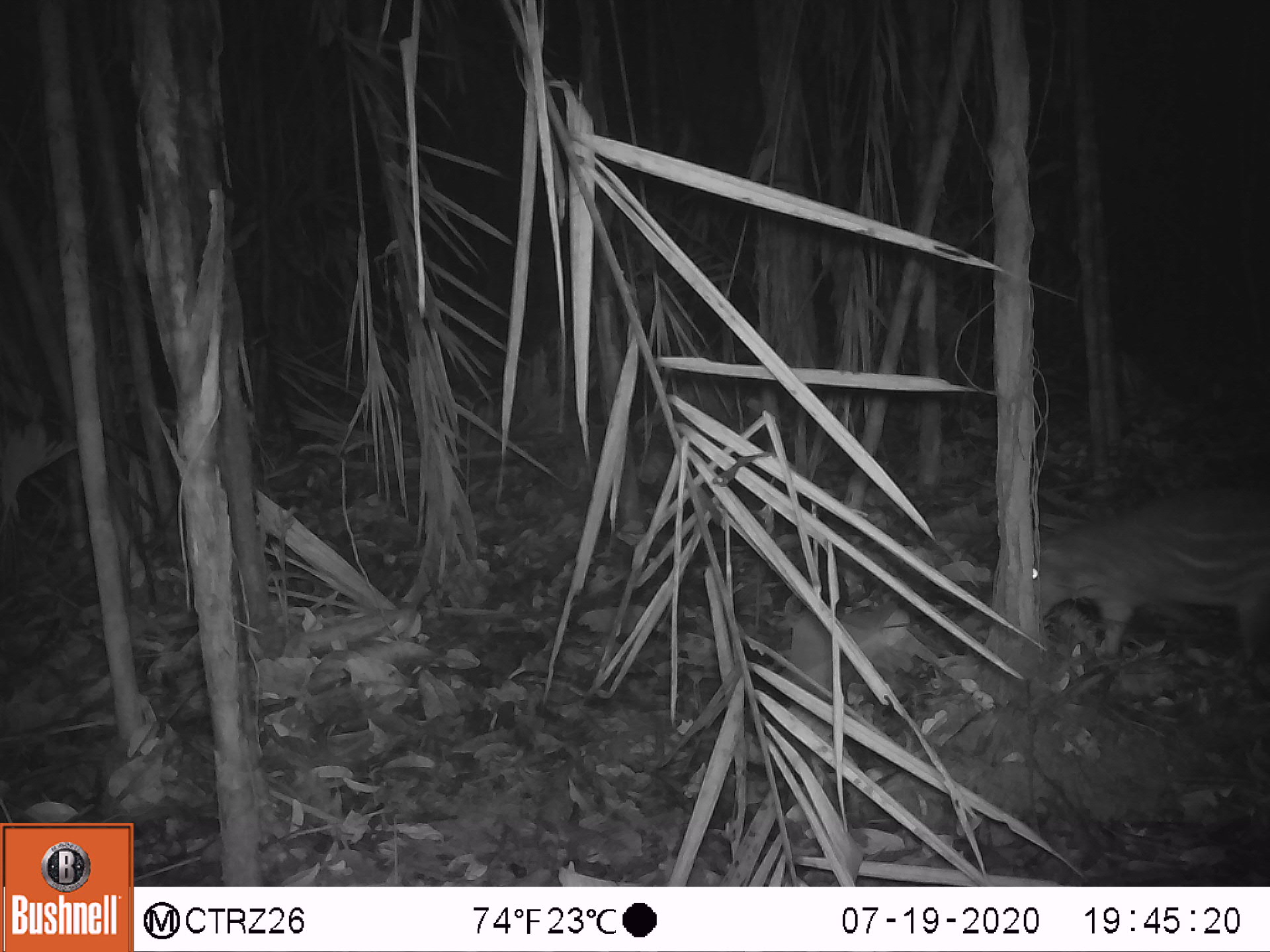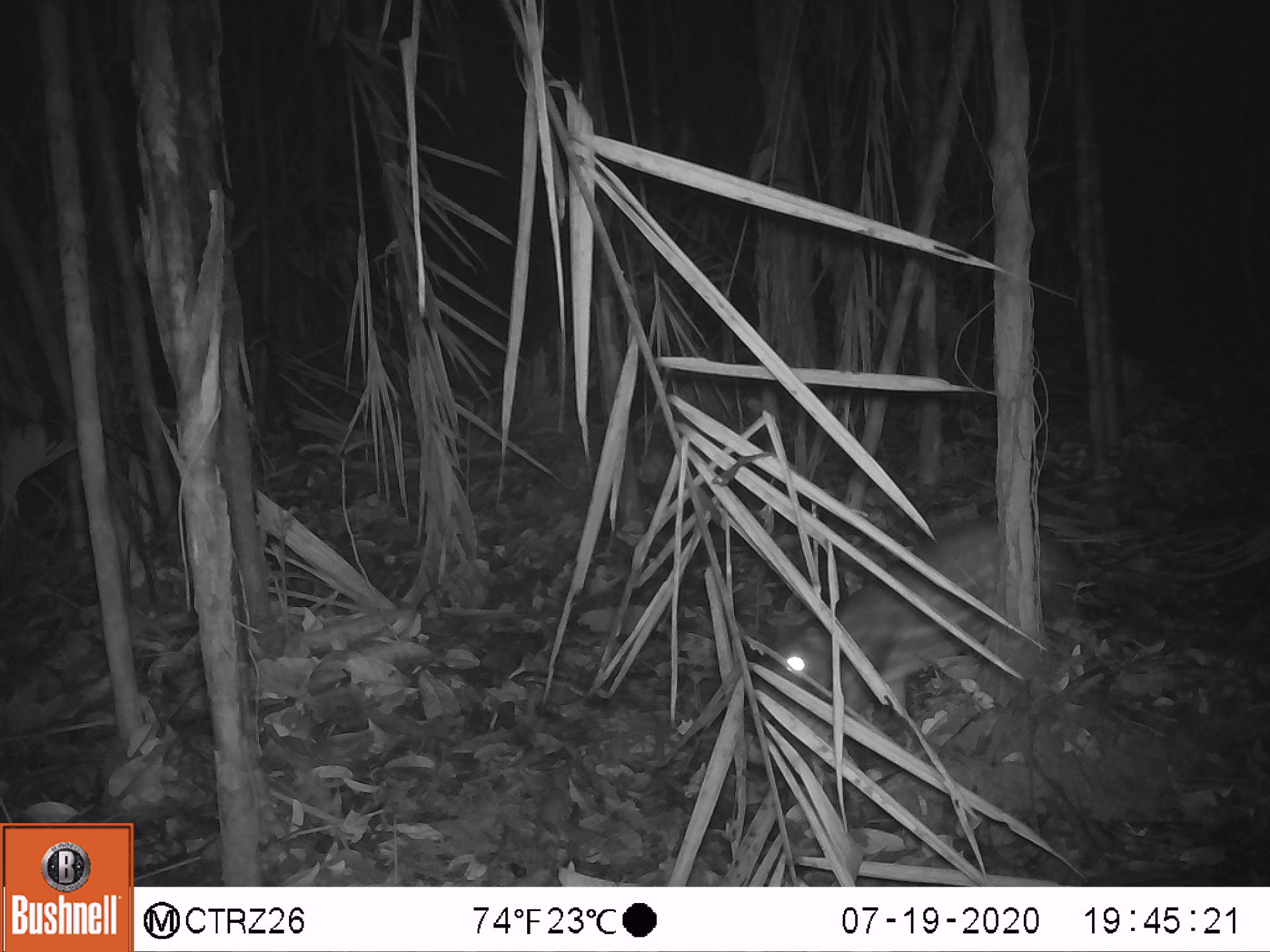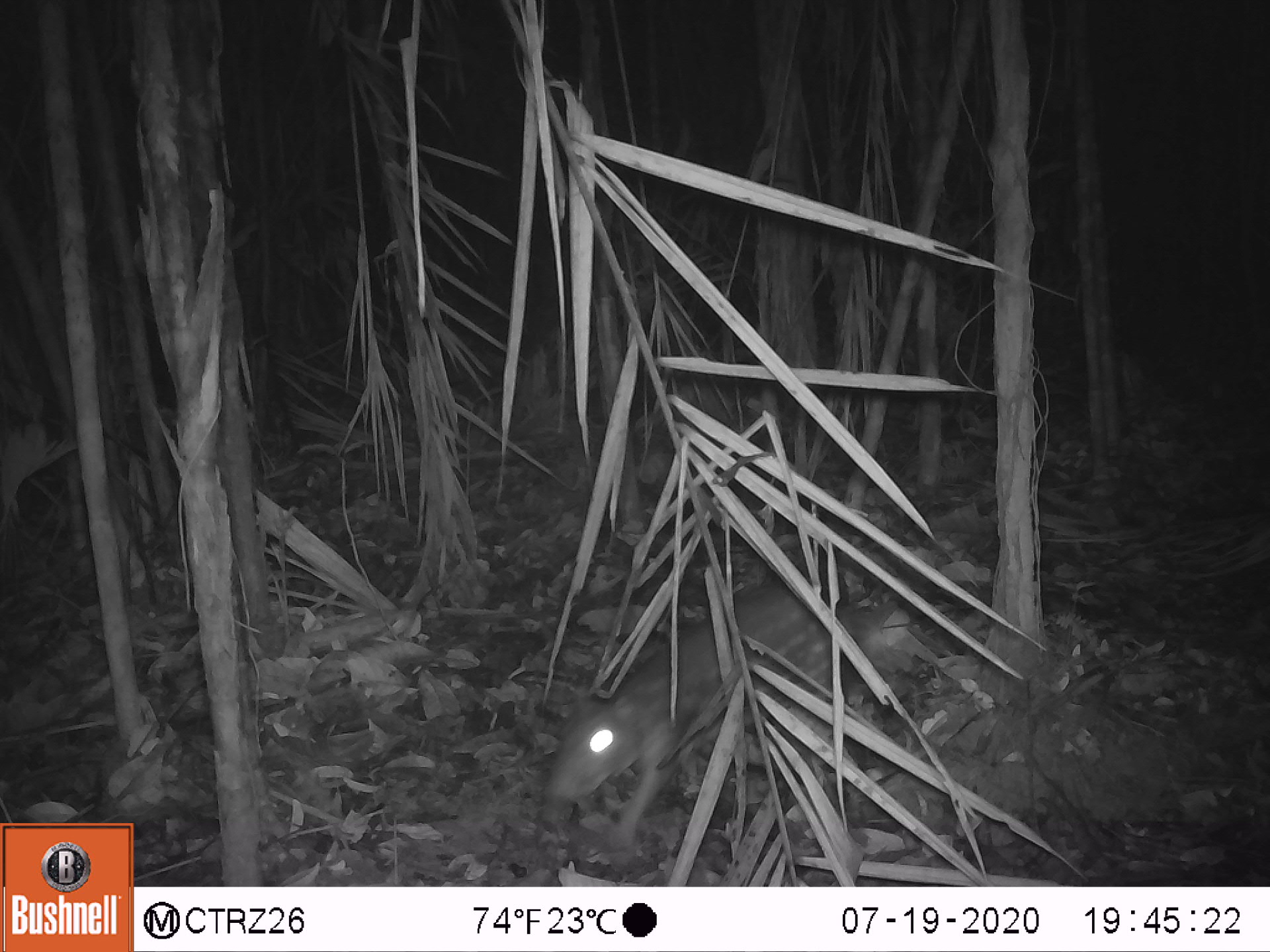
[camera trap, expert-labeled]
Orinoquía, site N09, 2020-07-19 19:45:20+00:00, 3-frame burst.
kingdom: Animalia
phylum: Chordata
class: Mammalia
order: Rodentia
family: Cuniculidae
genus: Cuniculus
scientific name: Cuniculus paca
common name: spotted paca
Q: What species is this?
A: Spotted paca (Cuniculus paca).